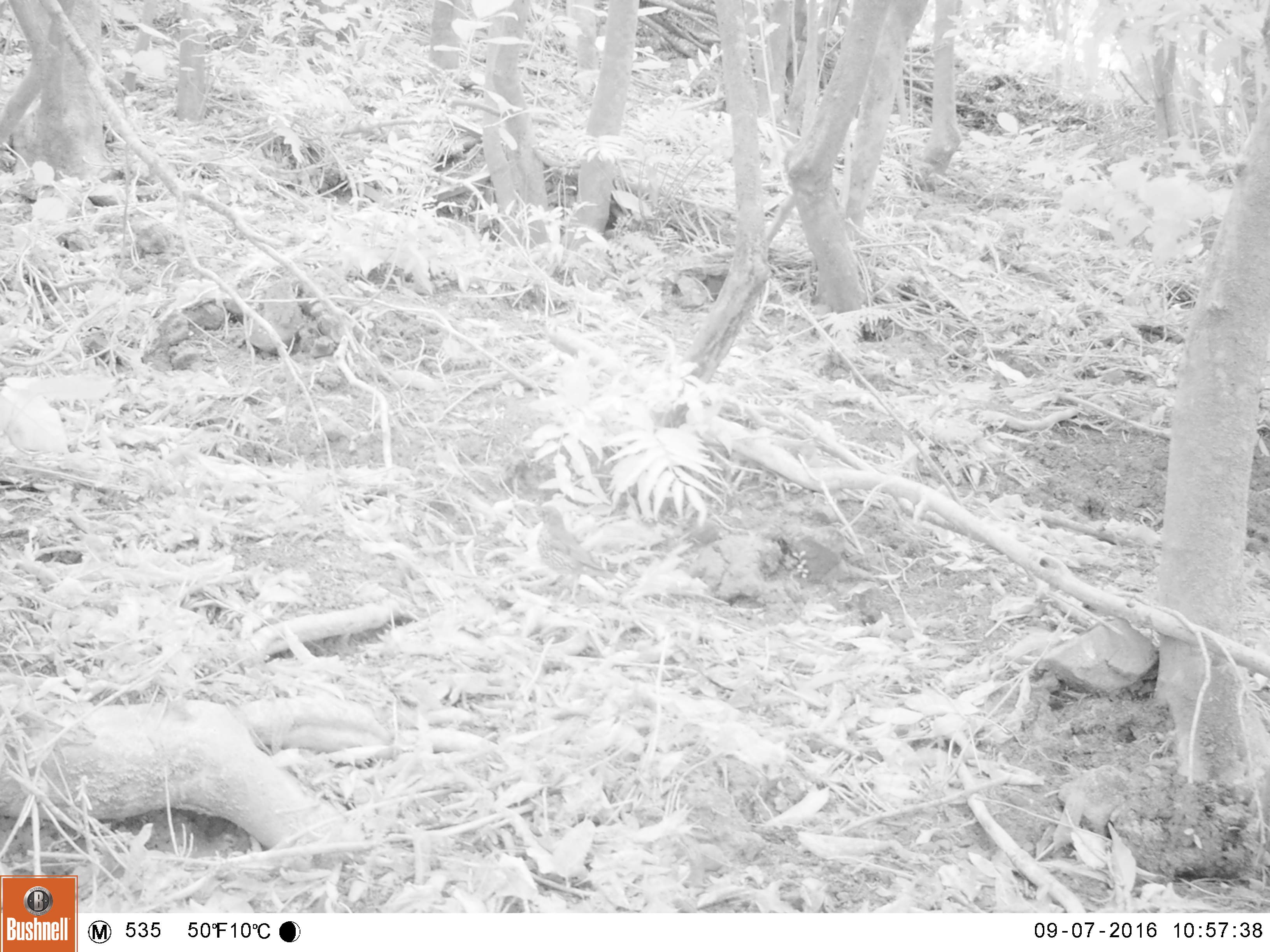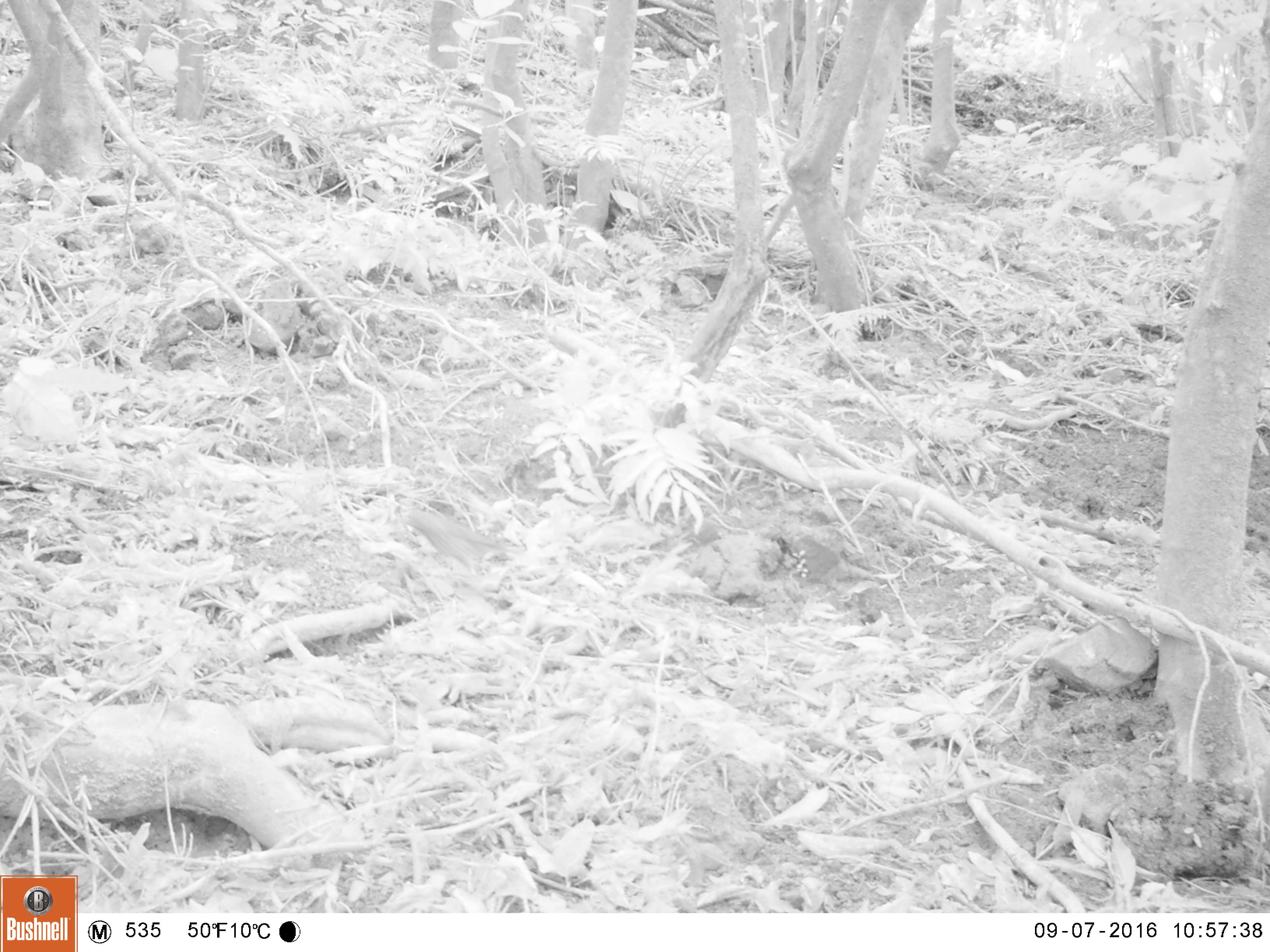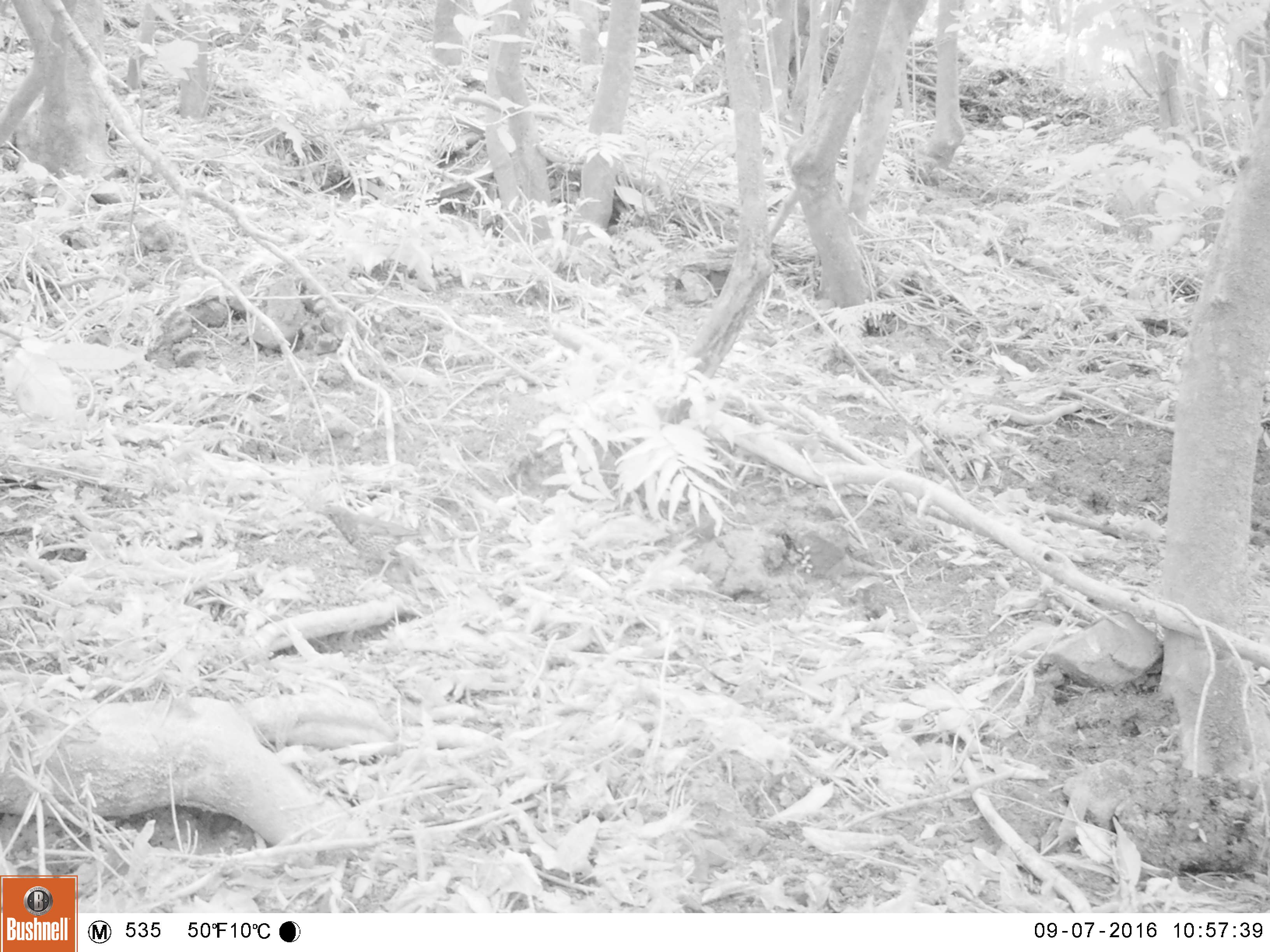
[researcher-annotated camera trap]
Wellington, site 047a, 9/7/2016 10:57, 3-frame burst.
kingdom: Animalia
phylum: Chordata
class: Aves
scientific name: Aves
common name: bird